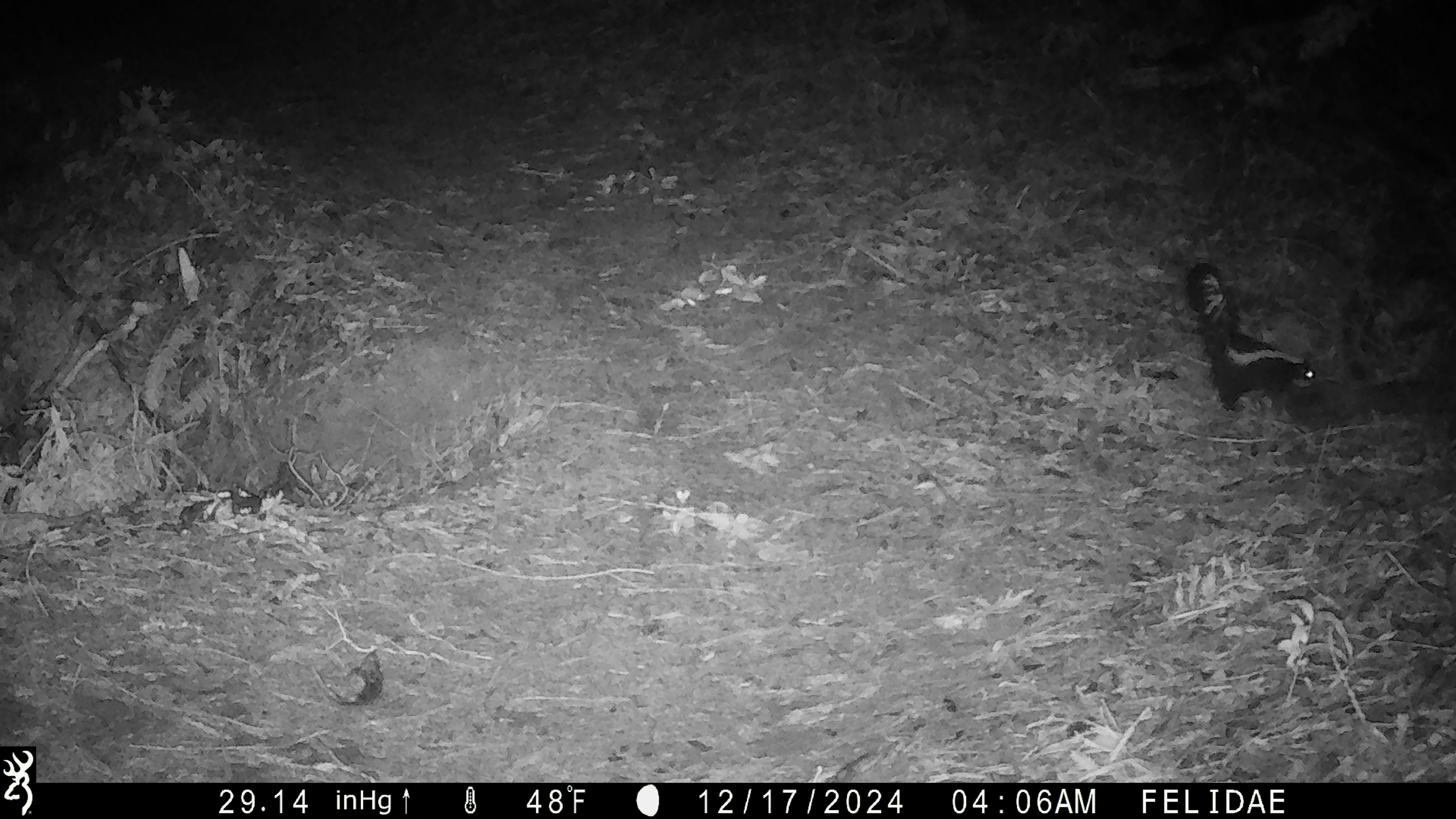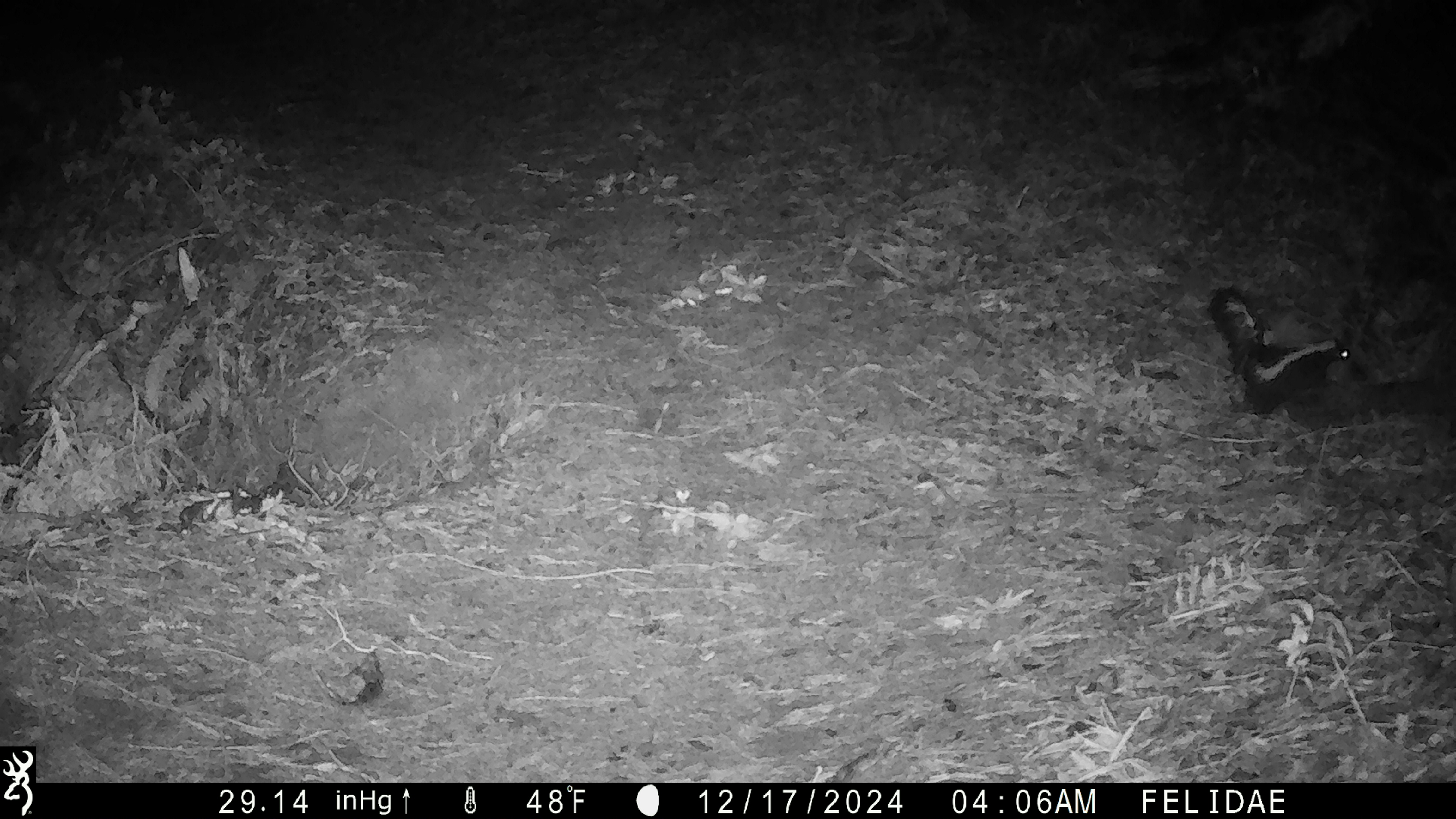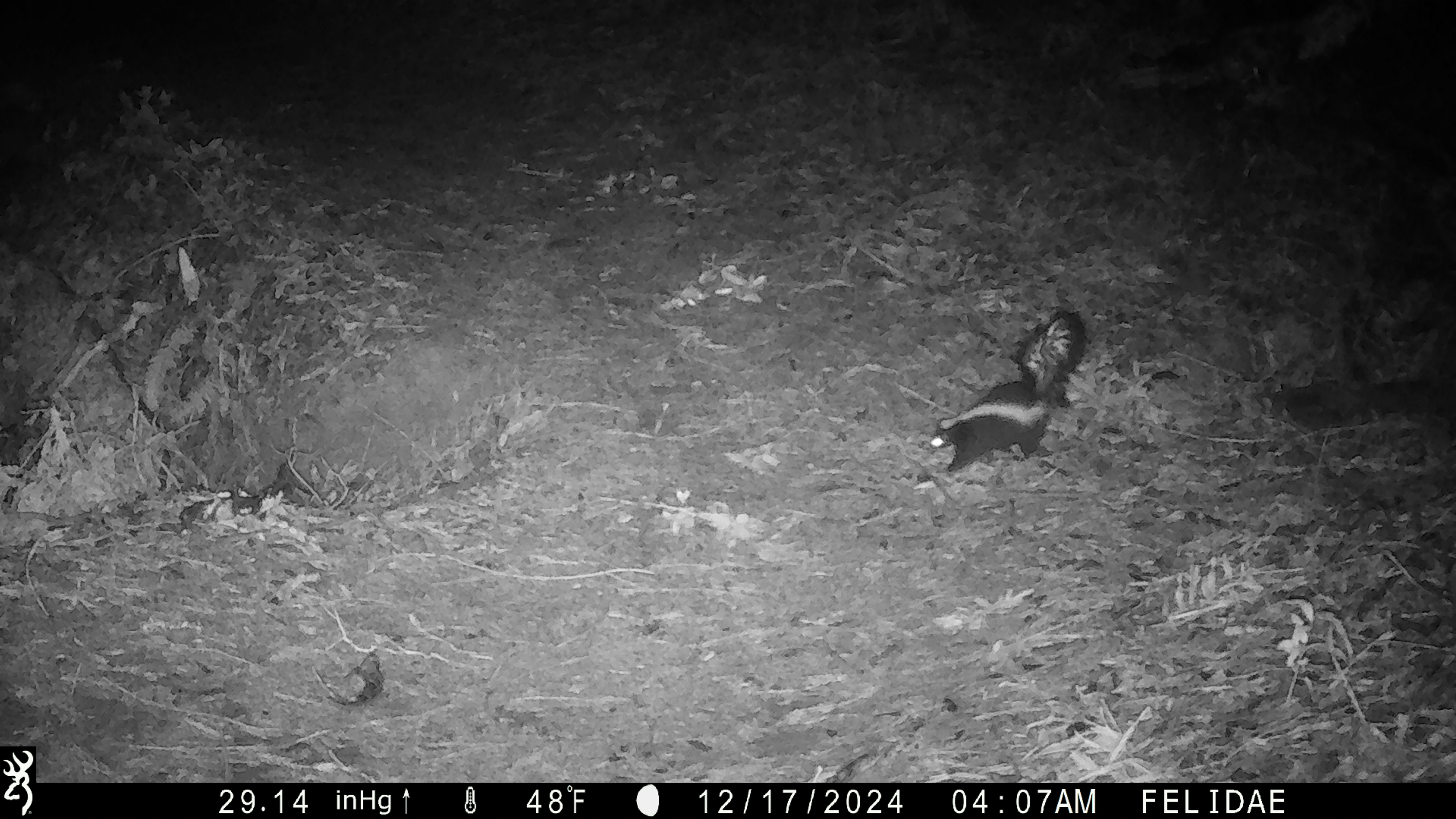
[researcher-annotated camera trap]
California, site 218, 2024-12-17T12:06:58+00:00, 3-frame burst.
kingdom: Animalia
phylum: Chordata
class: Mammalia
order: Carnivora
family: Mephitidae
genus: Mephitis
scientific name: Mephitis mephitis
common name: striped skunk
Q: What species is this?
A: Striped skunk (Mephitis mephitis).